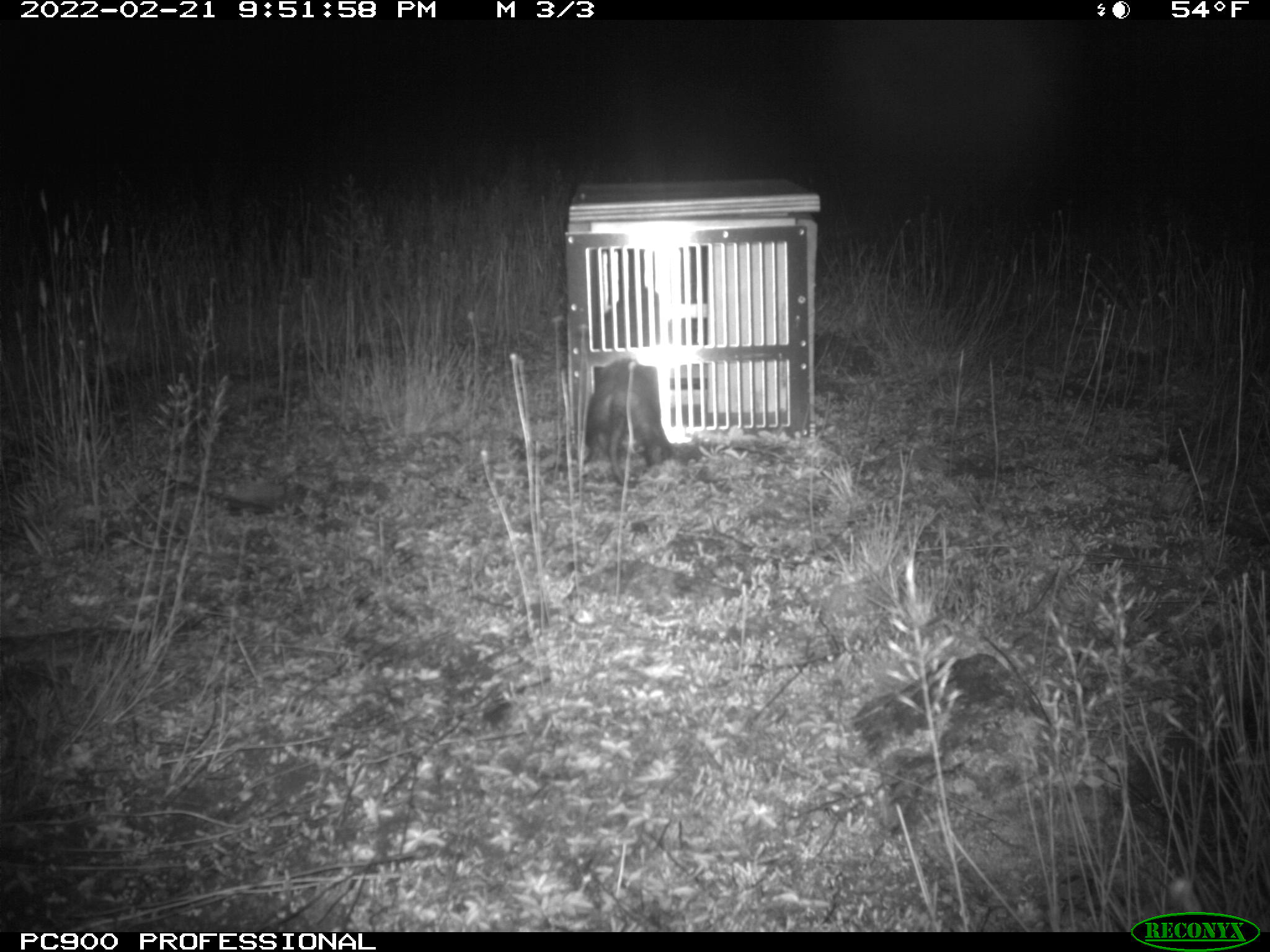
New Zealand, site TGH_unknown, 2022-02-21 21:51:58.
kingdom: Animalia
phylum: Chordata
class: Mammalia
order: Carnivora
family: Mustelidae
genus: Mustela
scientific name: Mustela furo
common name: ferret